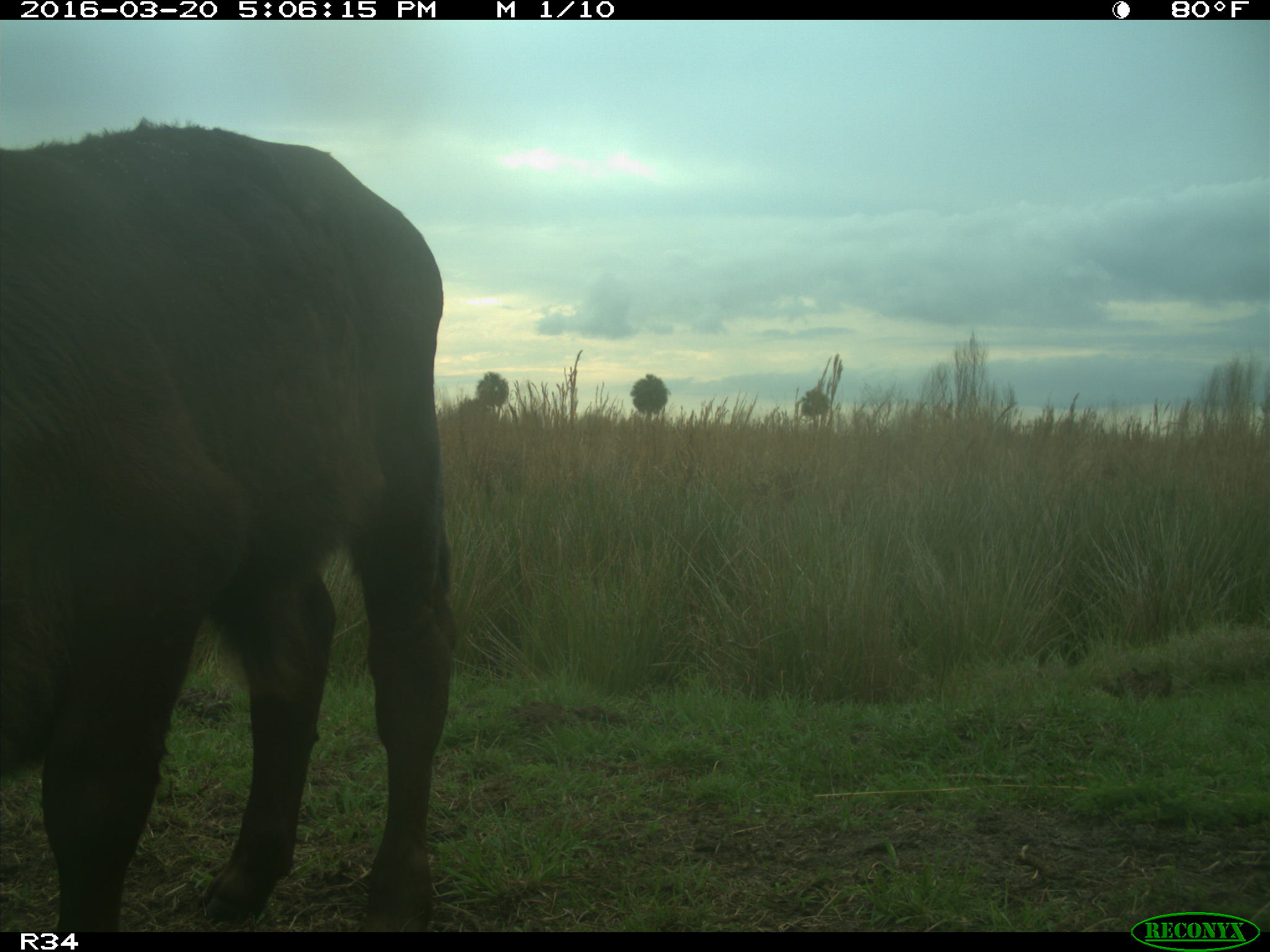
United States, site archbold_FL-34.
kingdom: Animalia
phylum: Chordata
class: Mammalia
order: Artiodactyla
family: Bovidae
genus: Bos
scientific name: Bos taurus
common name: domestic cow